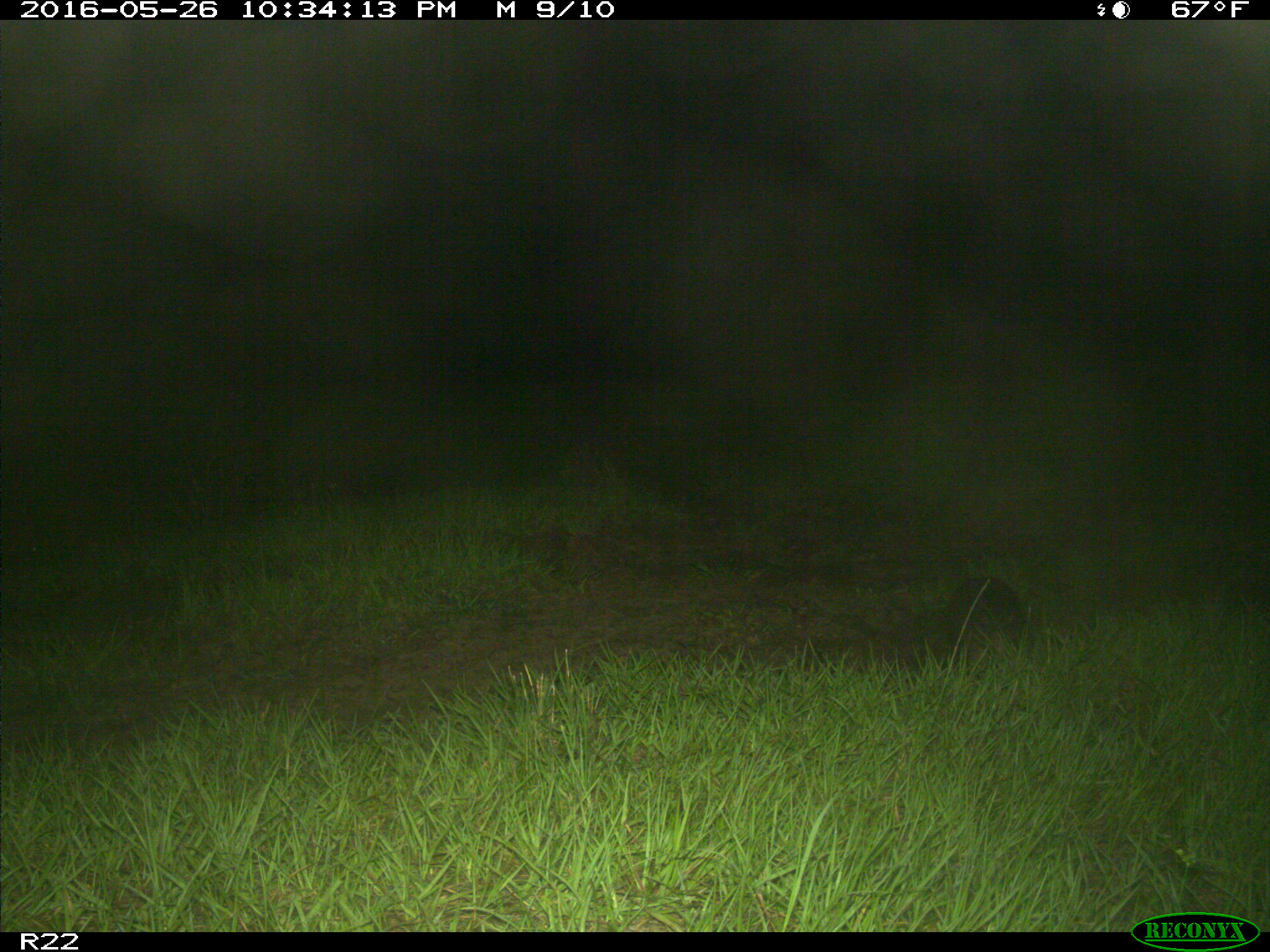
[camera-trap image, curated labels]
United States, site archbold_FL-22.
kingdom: Animalia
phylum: Chordata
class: Mammalia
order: Cingulata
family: Dasypodidae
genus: Dasypus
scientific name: Dasypus novemcinctus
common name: nine-banded armadillo